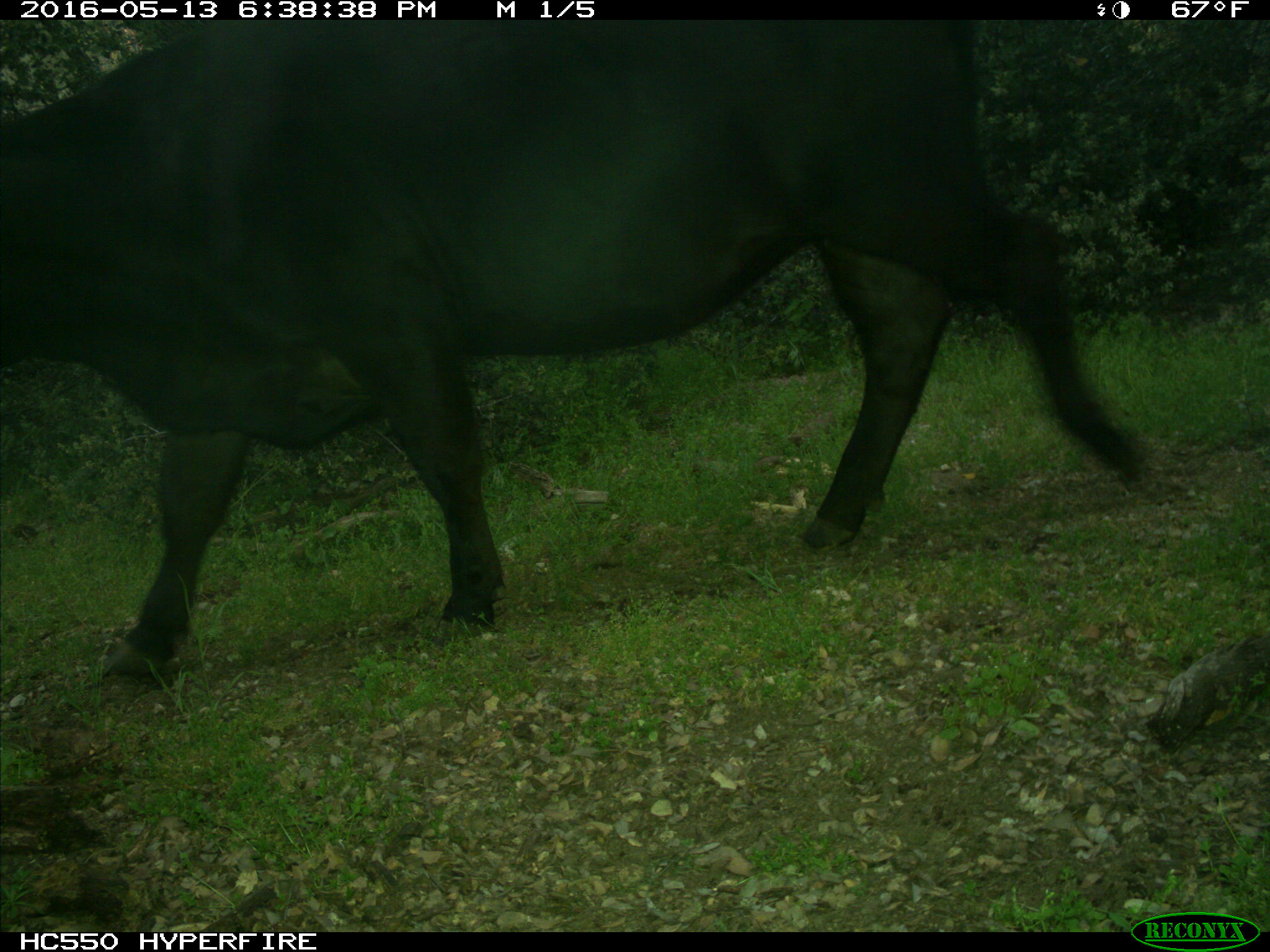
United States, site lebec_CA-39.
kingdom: Animalia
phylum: Chordata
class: Mammalia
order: Artiodactyla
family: Bovidae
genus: Bos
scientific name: Bos taurus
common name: domestic cow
Bos taurus (domestic cow).